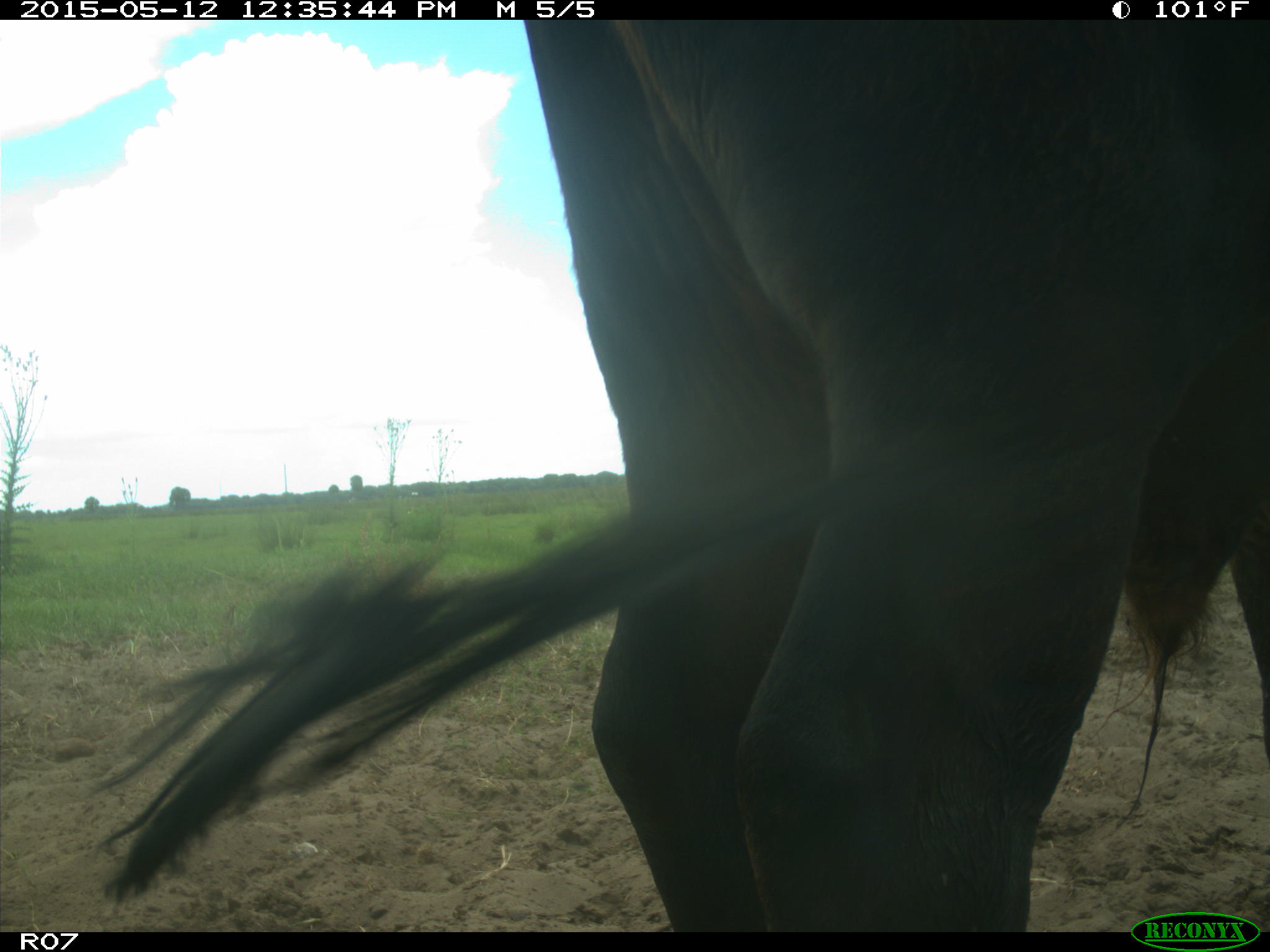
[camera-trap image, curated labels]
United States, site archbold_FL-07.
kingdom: Animalia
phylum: Chordata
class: Mammalia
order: Artiodactyla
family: Bovidae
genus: Bos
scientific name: Bos taurus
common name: domestic cow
Bos taurus (domestic cow).